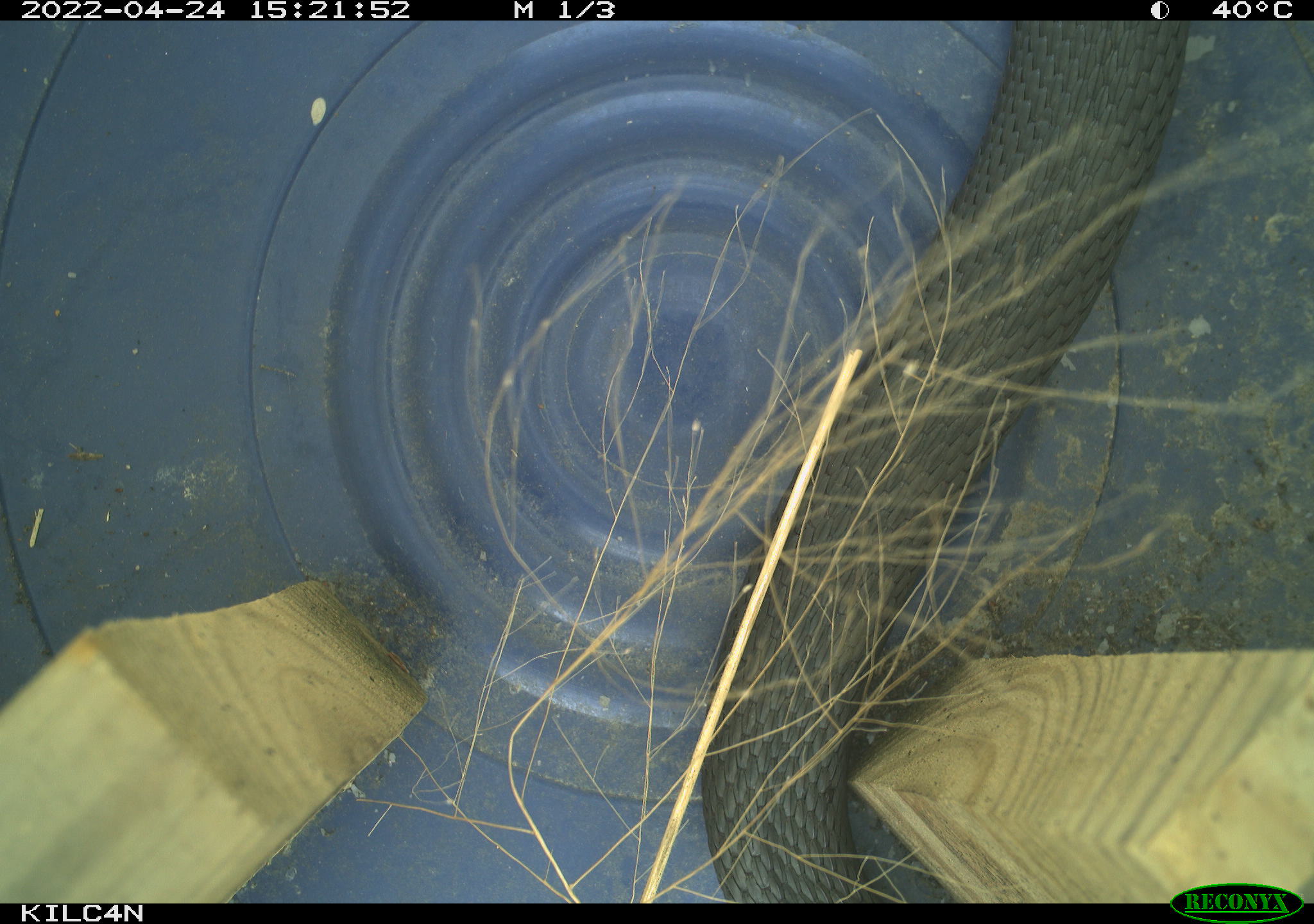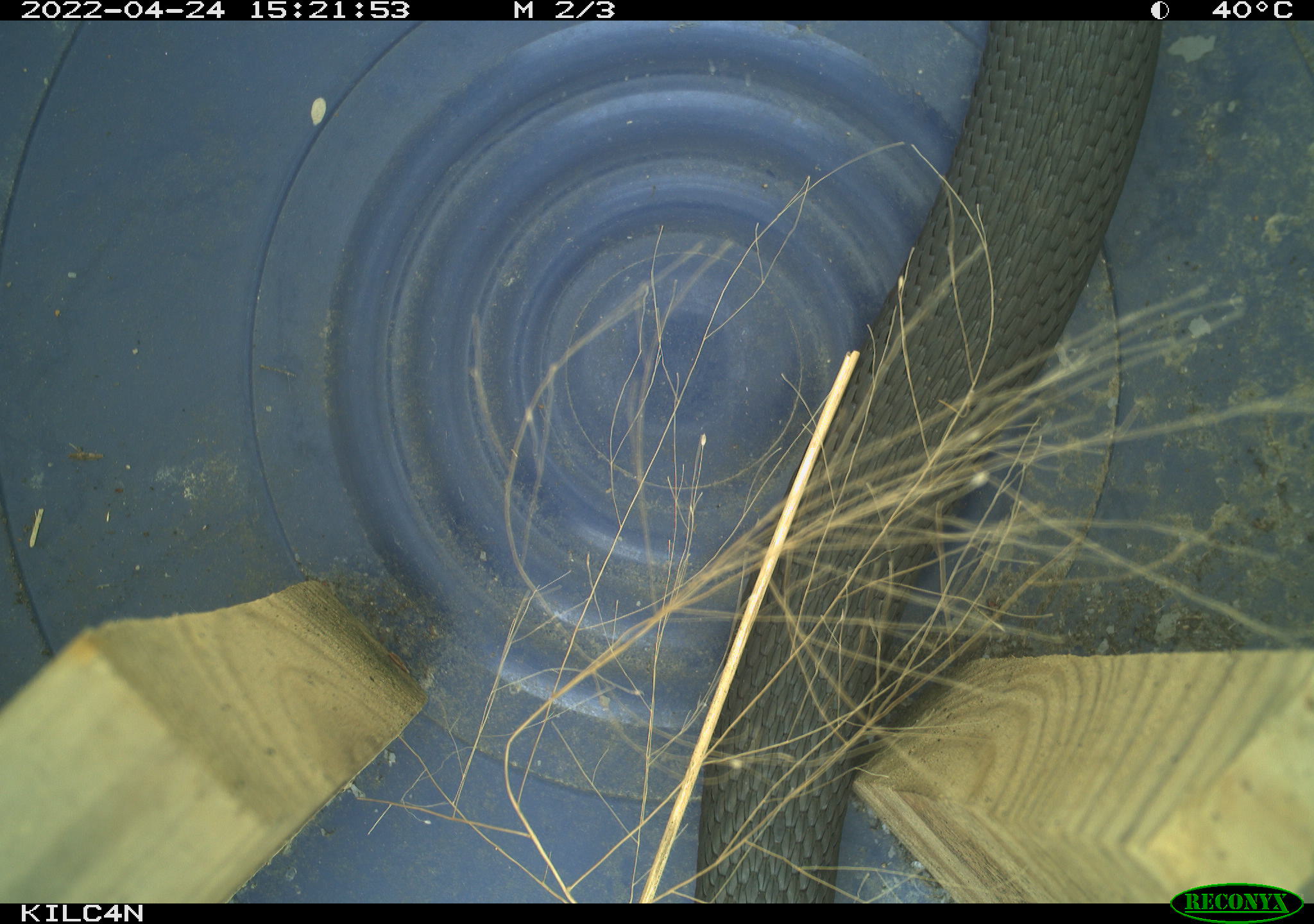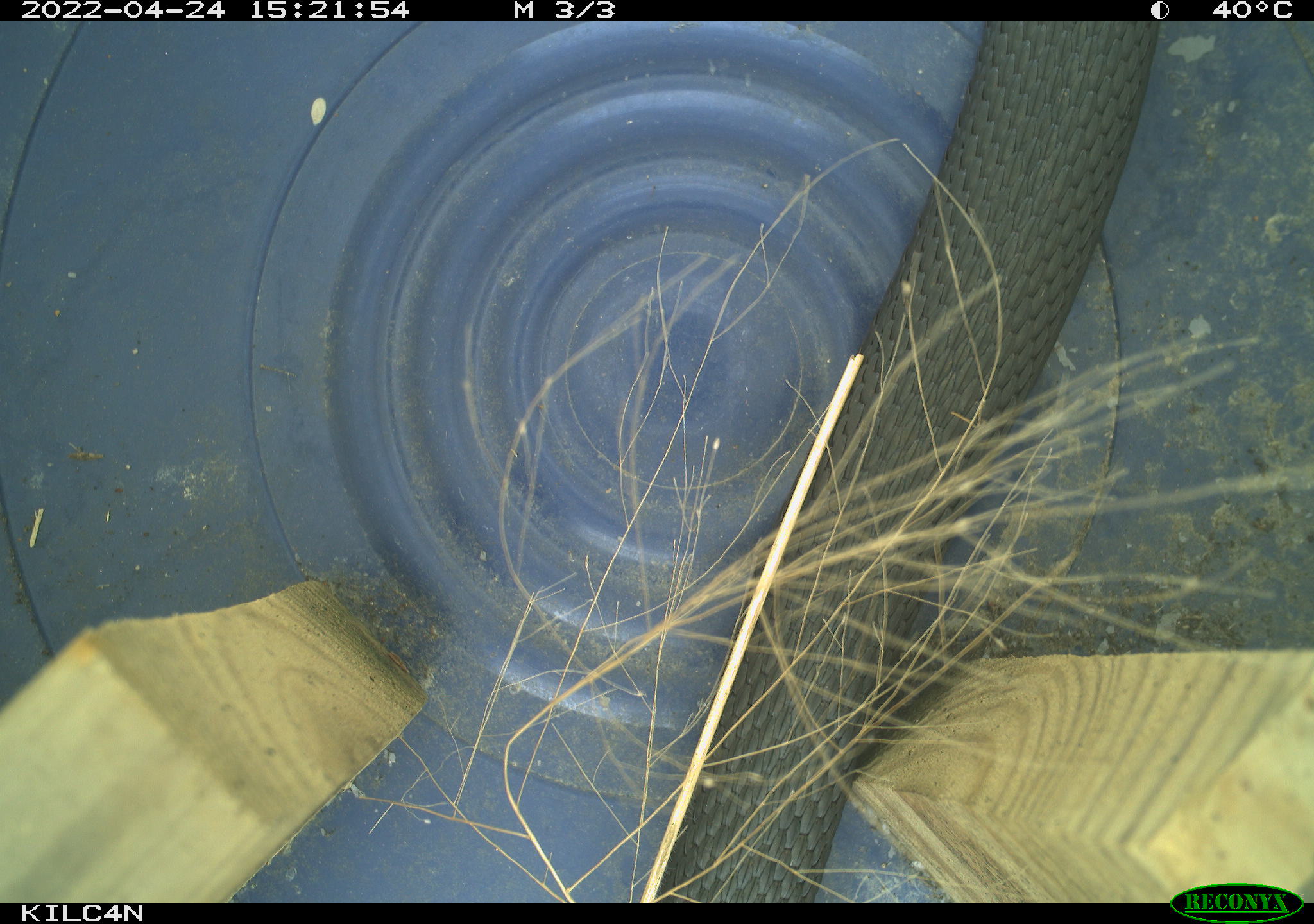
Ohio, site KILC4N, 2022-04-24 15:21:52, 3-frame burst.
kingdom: Animalia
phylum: Chordata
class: Reptilia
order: Squamata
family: Colubridae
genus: Nerodia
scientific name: Nerodia sipedon sipedon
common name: northern watersnake